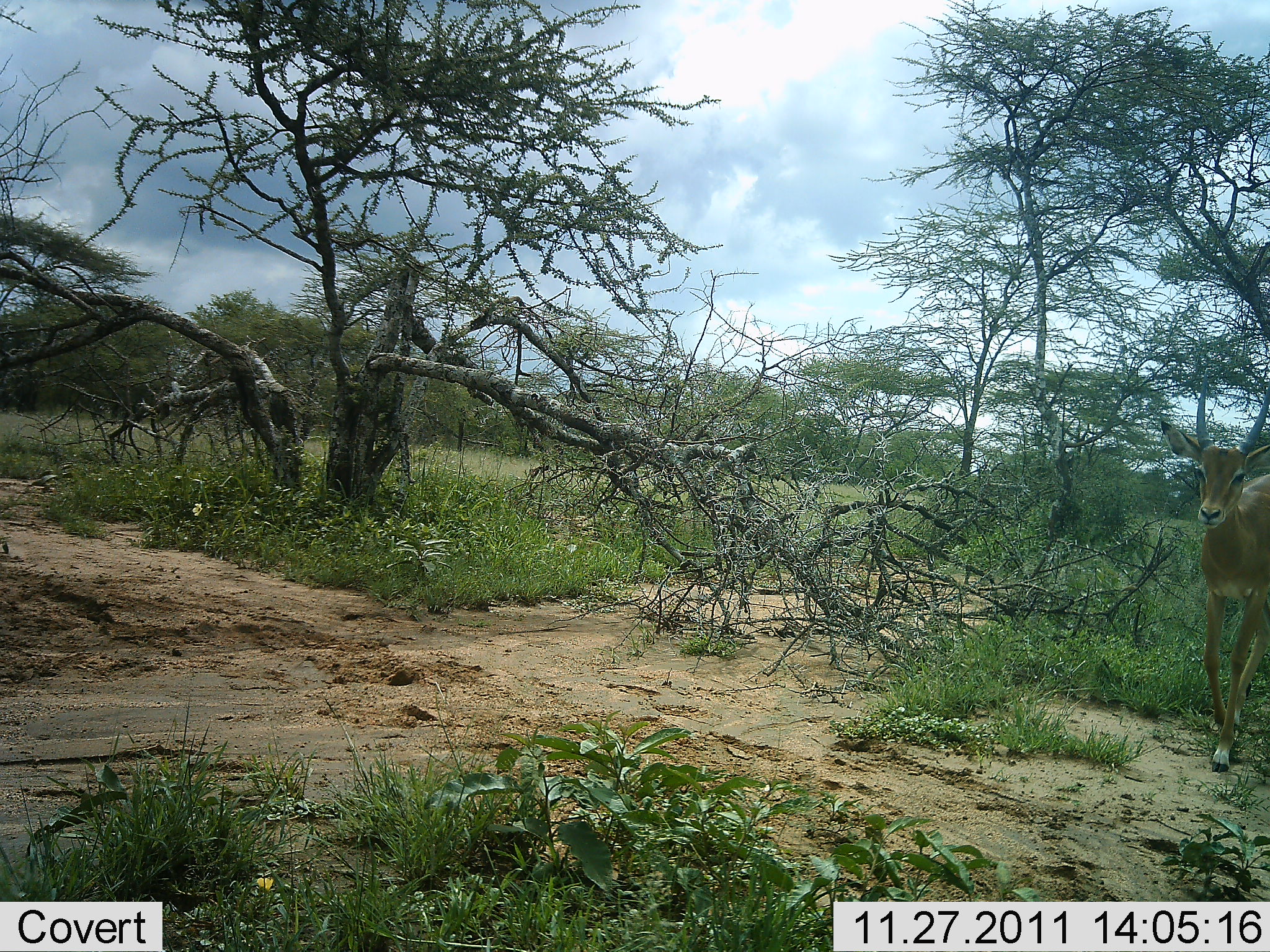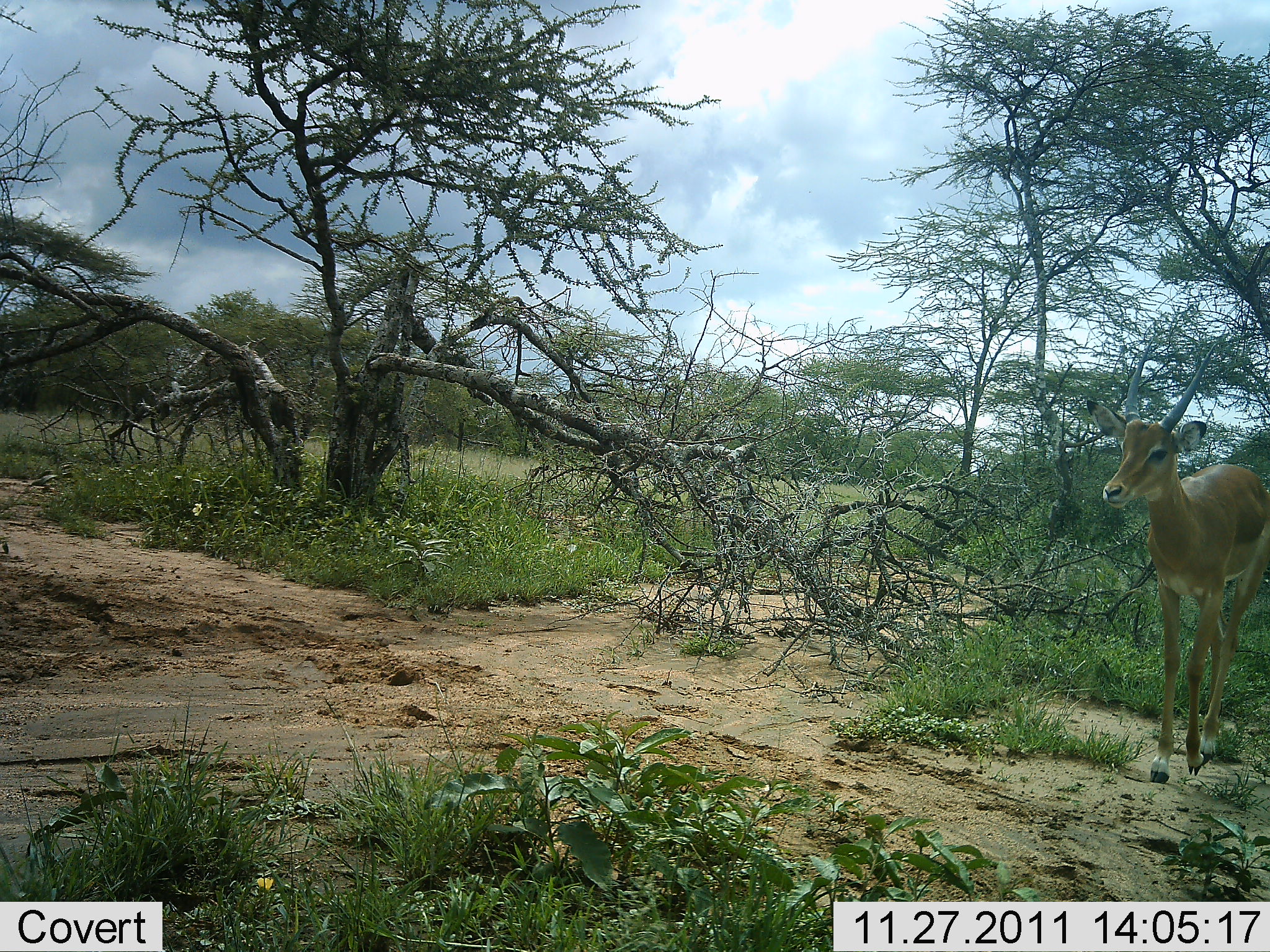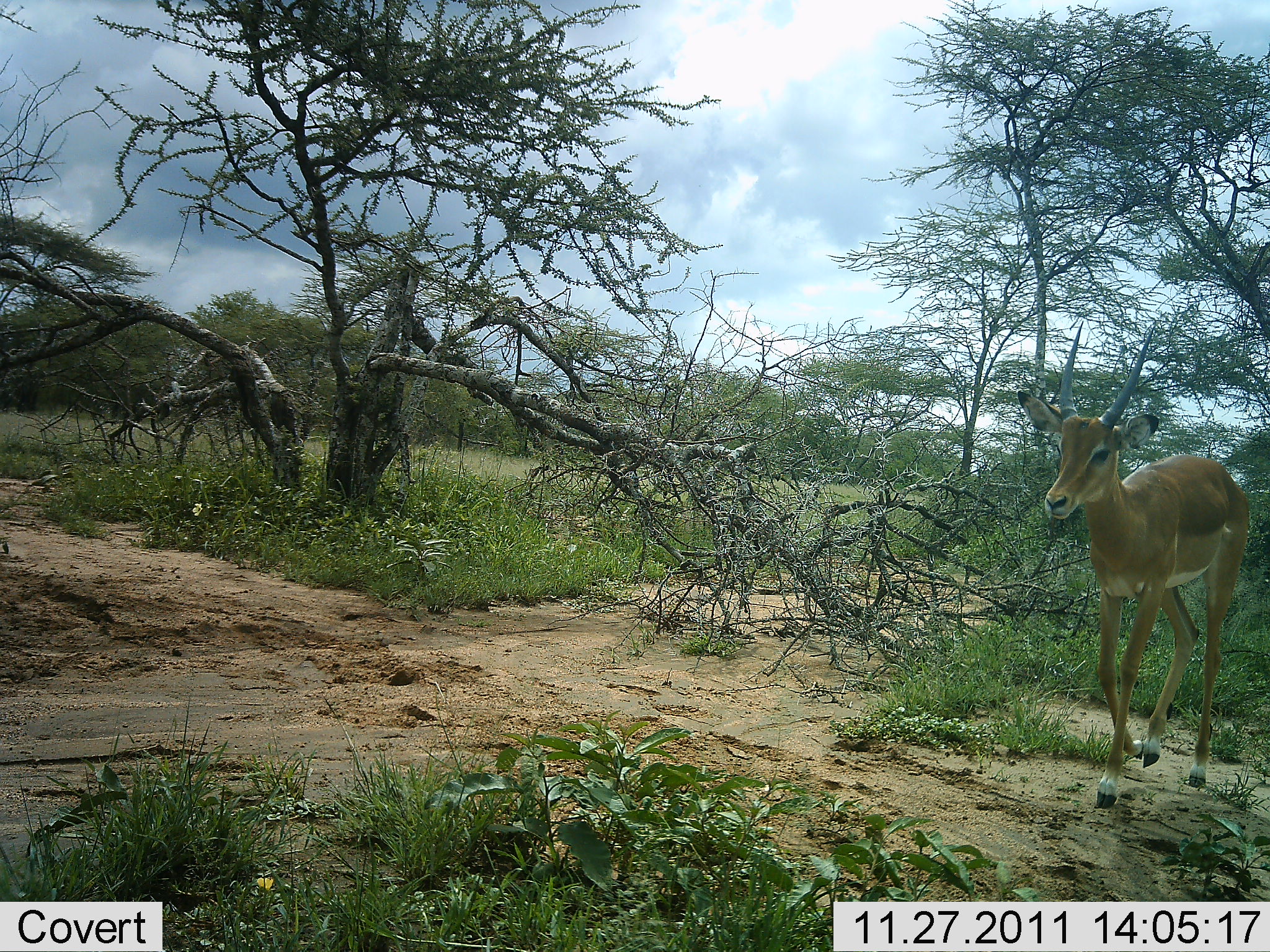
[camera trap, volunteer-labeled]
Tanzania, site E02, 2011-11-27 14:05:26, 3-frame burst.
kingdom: Animalia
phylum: Chordata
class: Mammalia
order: Artiodactyla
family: Bovidae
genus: Nanger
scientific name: Nanger granti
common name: grant's gazelle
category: gazellegrants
Gazellegrants (grant's gazelle) (Nanger granti), count 1. Behavior (volunteer vote fractions): standing 8%, resting 0%, moving 100%, interacting 0%. Young present (vote fraction): 0%. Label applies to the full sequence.